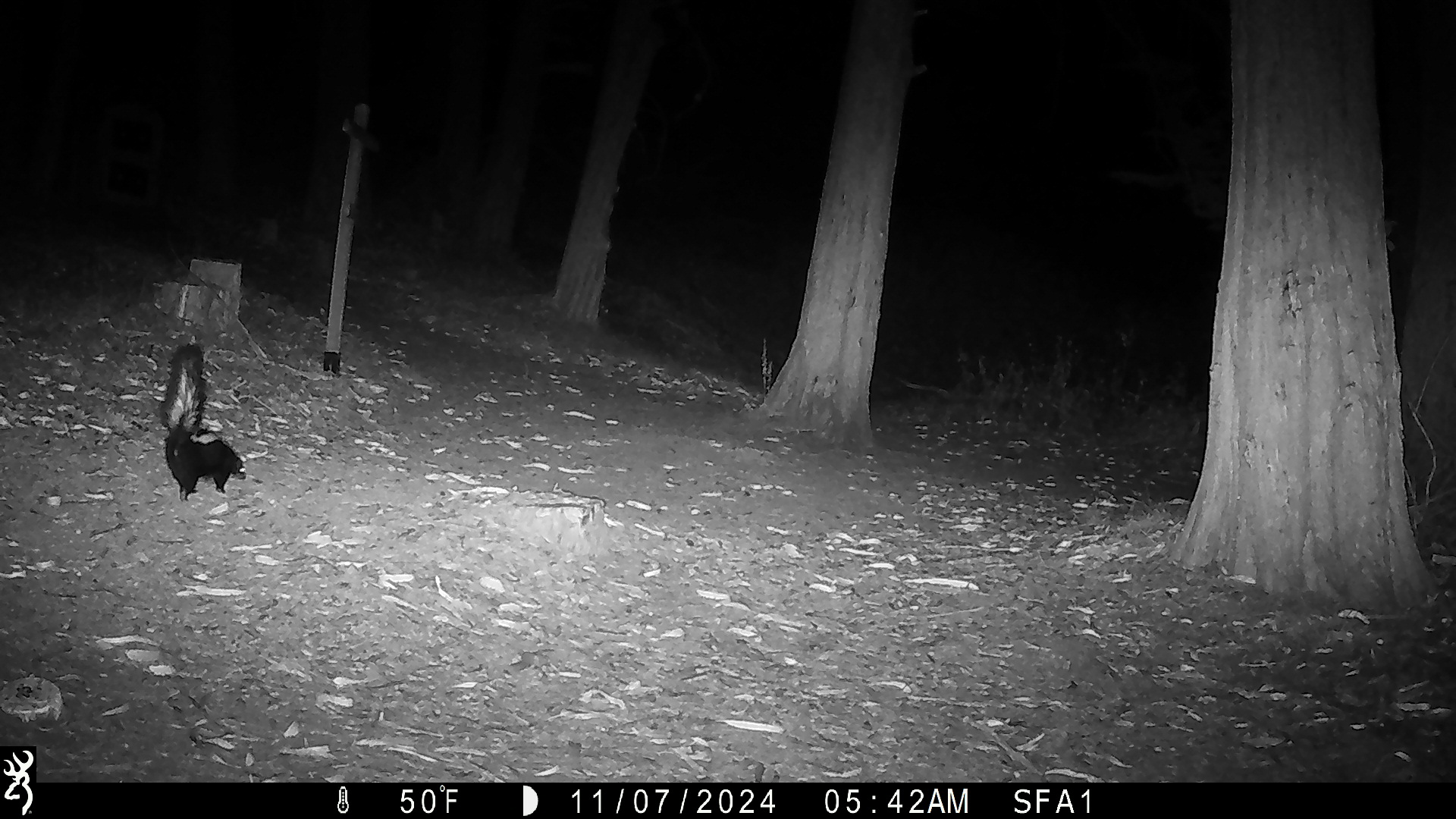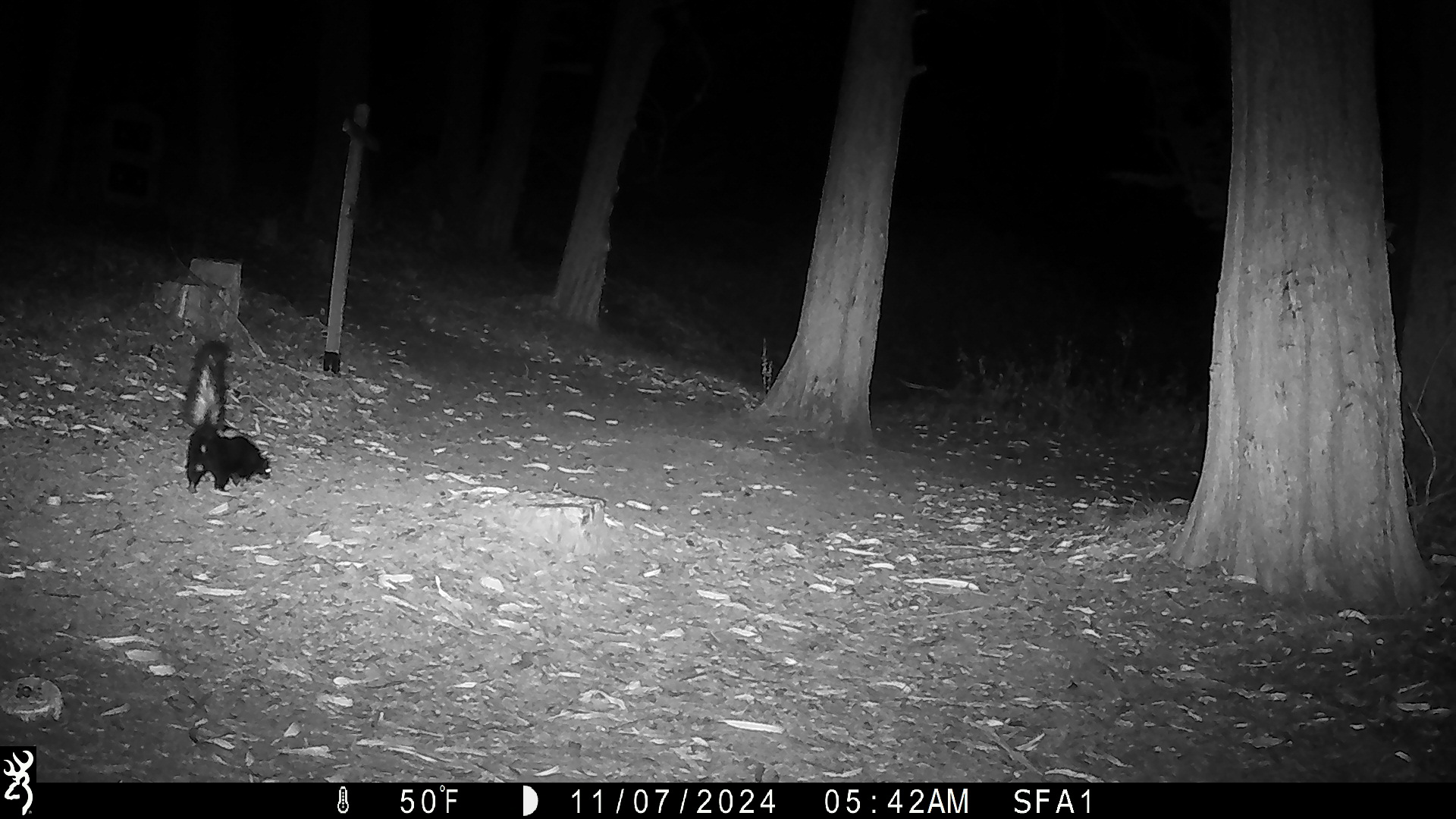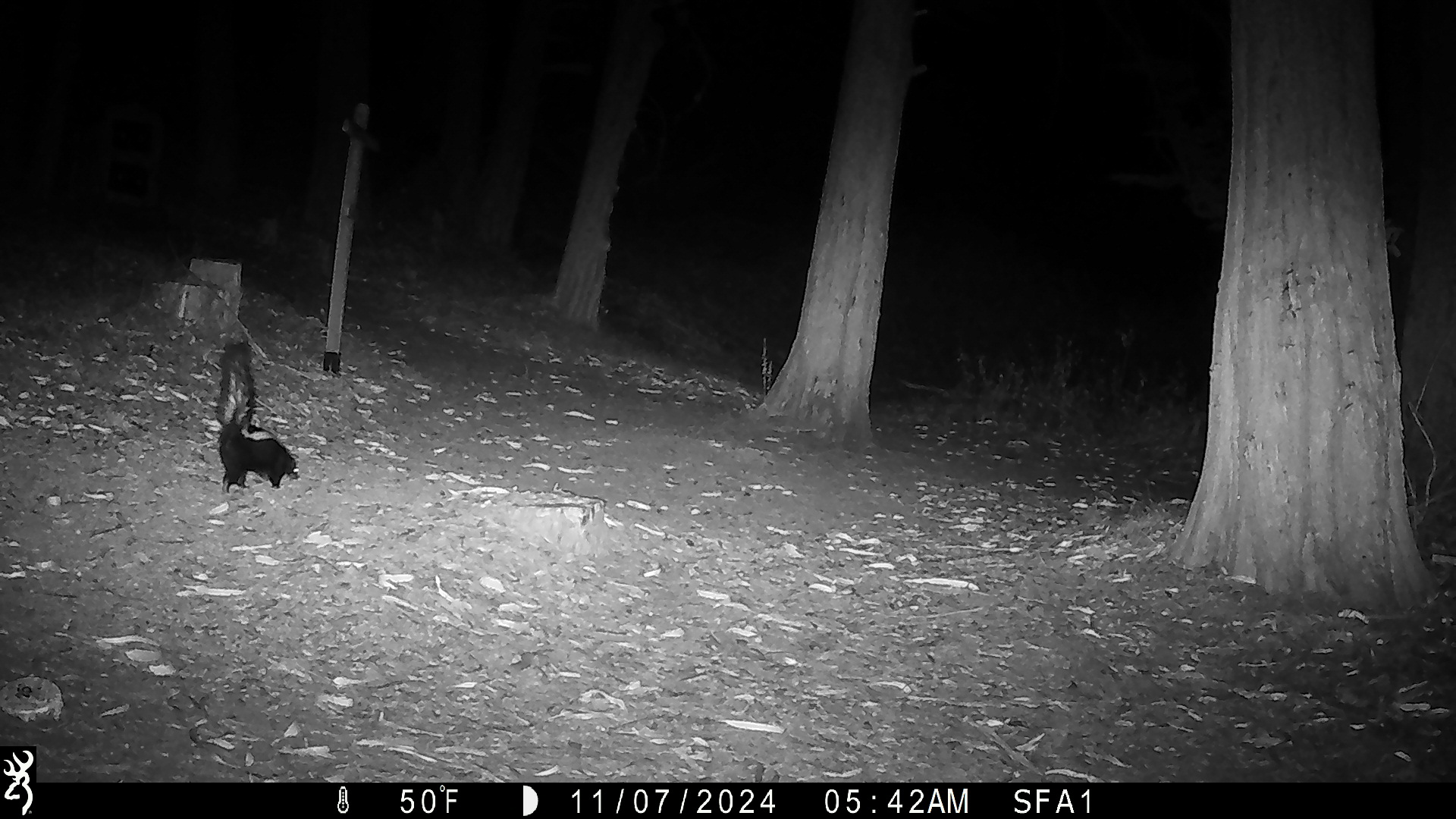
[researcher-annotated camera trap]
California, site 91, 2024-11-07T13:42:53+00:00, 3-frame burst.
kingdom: Animalia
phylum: Chordata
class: Mammalia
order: Carnivora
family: Mephitidae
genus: Mephitis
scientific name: Mephitis mephitis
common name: striped skunk